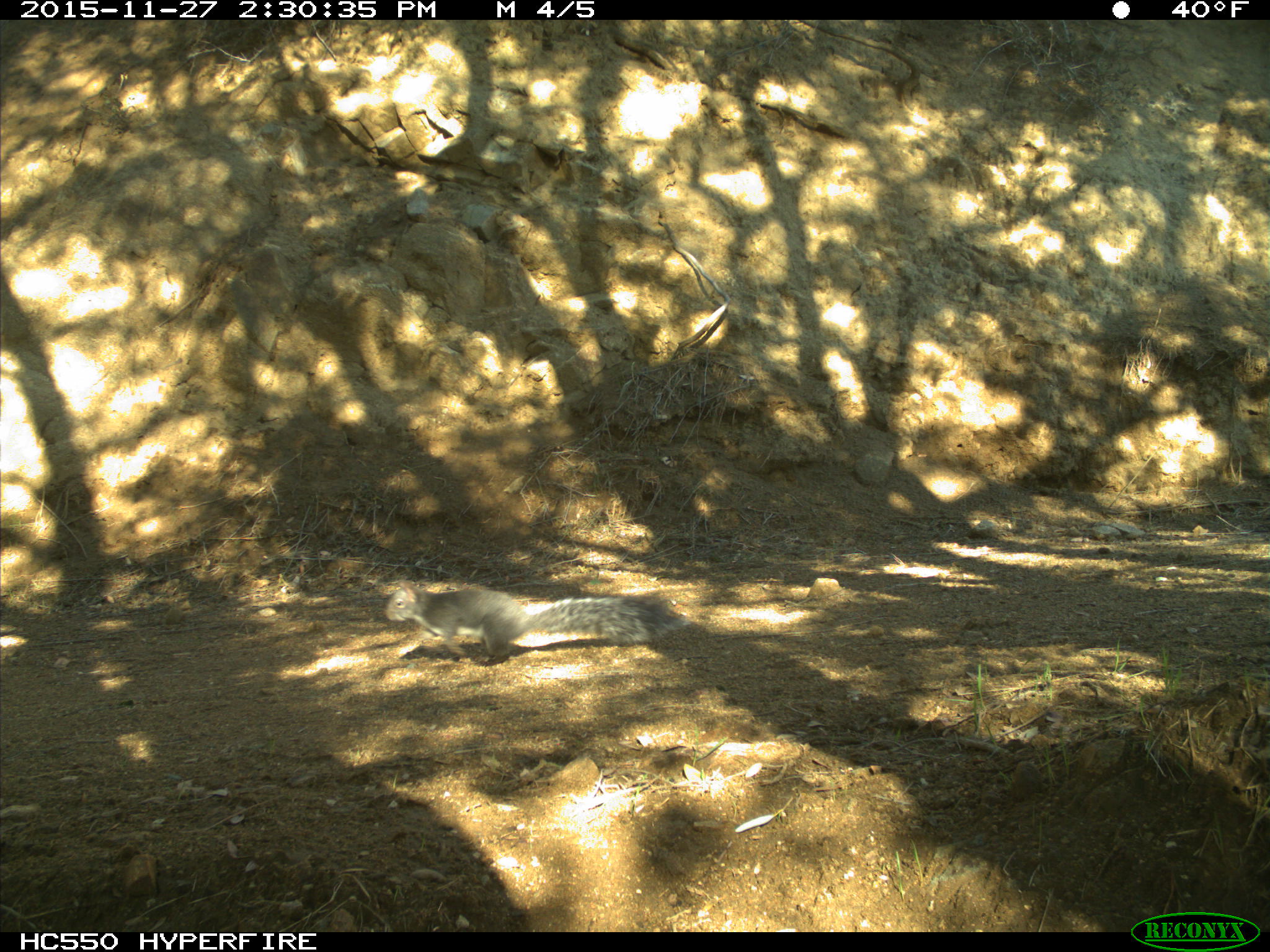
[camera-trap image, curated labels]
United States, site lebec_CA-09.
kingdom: Animalia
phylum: Chordata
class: Mammalia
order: Rodentia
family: Sciuridae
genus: Sciurus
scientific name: Sciurus carolinensis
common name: eastern gray squirrel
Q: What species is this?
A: Sciurus carolinensis (eastern gray squirrel).